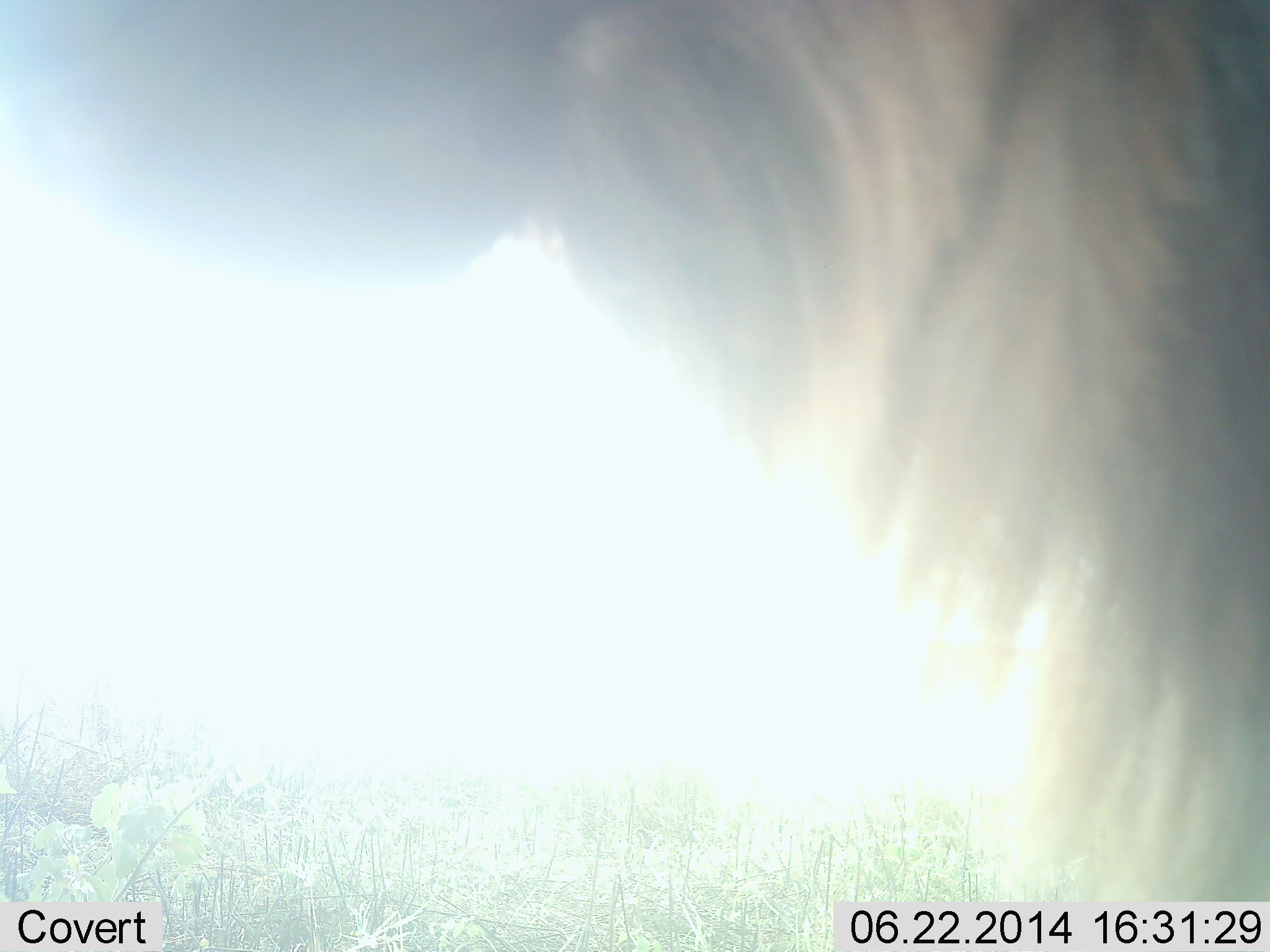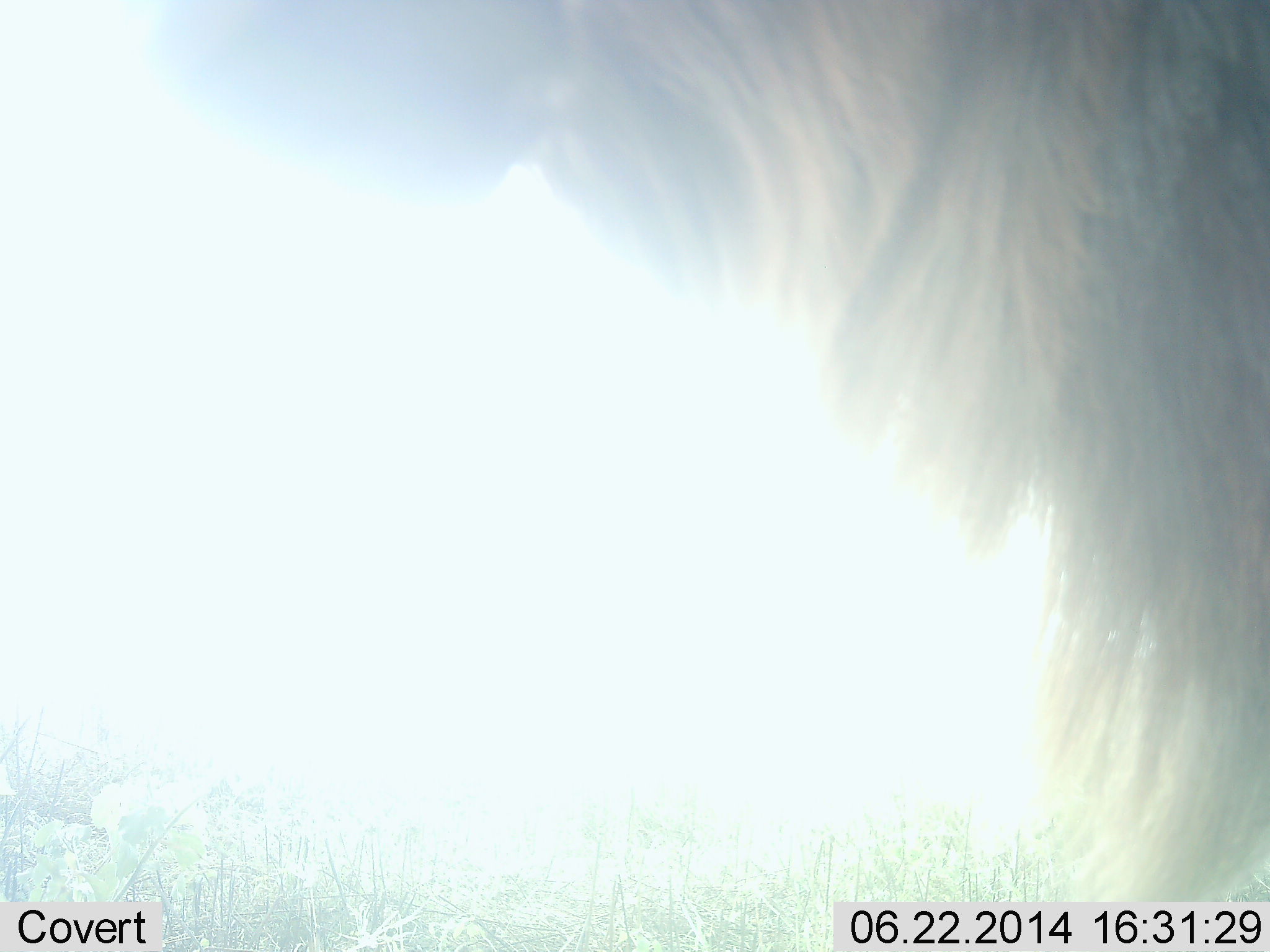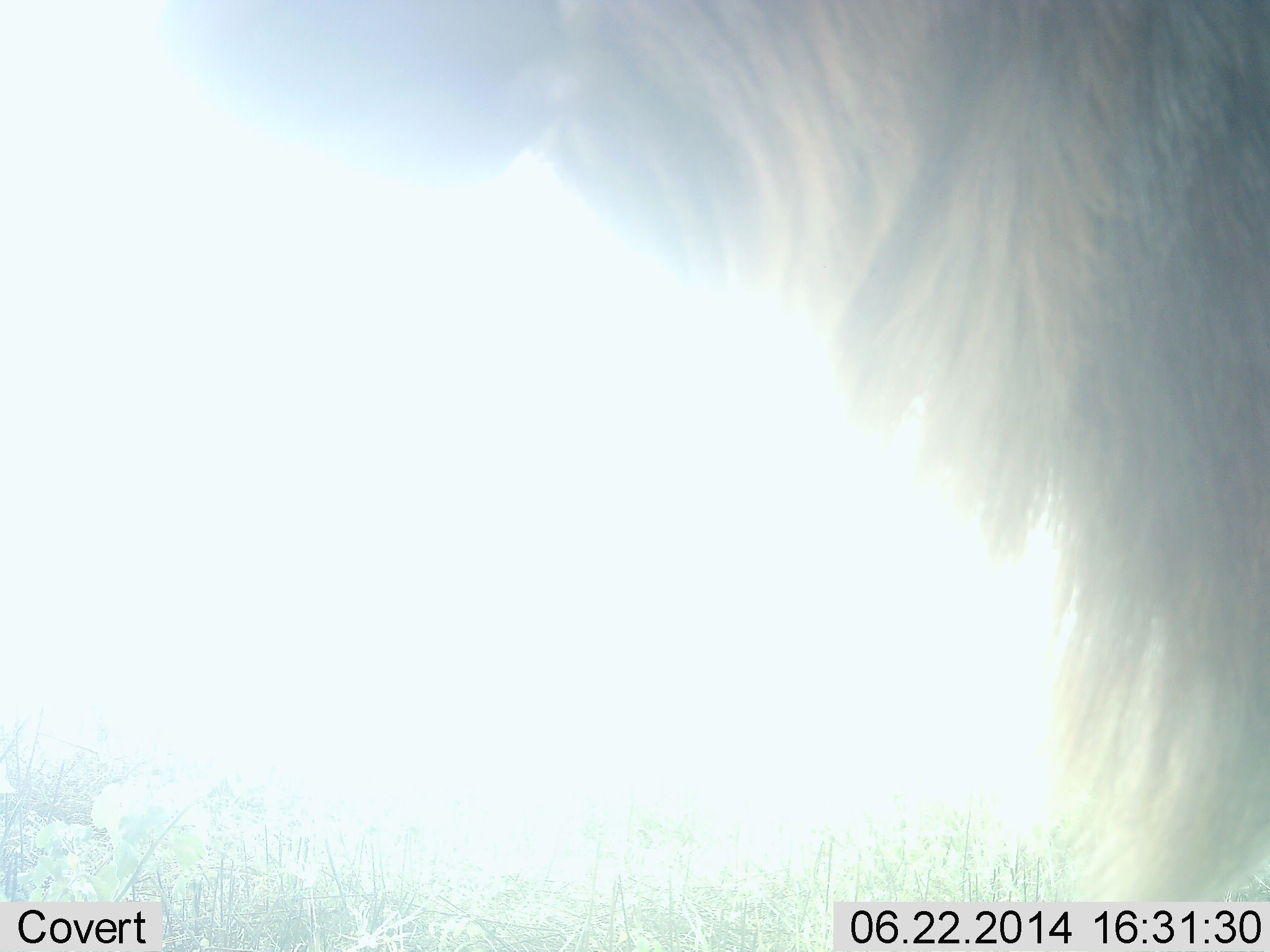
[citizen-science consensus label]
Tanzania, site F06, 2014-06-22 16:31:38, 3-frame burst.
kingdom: Animalia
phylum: Chordata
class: Mammalia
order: Artiodactyla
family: Bovidae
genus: Connochaetes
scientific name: Connochaetes taurinus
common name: blue wildebeest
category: wildebeest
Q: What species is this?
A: Wildebeest (blue wildebeest) (Connochaetes taurinus).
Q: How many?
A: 1.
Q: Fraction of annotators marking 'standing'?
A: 100%.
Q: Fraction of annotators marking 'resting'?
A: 0%.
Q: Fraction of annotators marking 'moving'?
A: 0%.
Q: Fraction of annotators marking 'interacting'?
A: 0%.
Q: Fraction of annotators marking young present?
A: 0%.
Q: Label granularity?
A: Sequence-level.